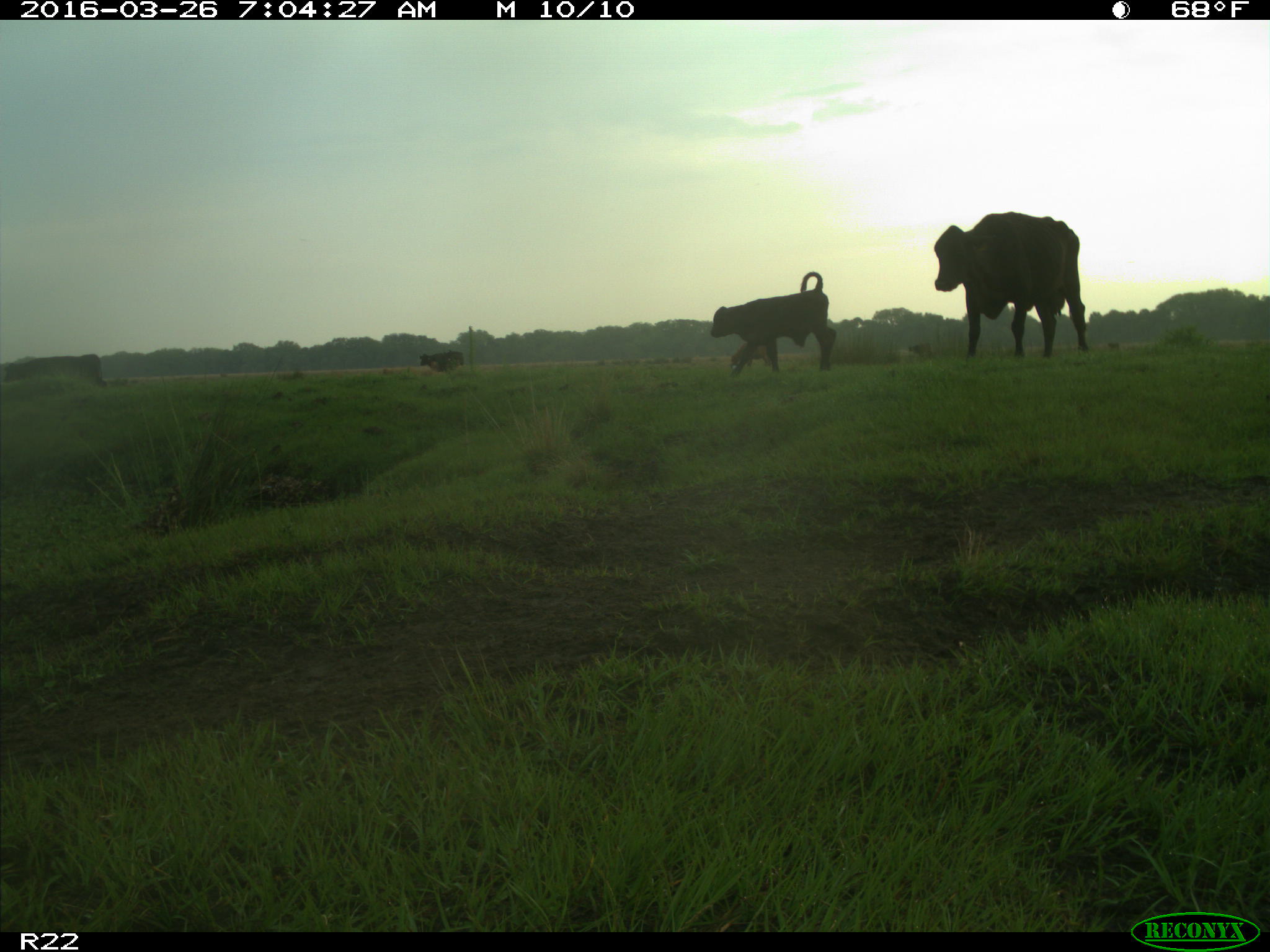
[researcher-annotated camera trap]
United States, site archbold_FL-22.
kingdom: Animalia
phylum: Chordata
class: Mammalia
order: Artiodactyla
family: Bovidae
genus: Bos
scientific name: Bos taurus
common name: domestic cow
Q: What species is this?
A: Bos taurus (domestic cow).